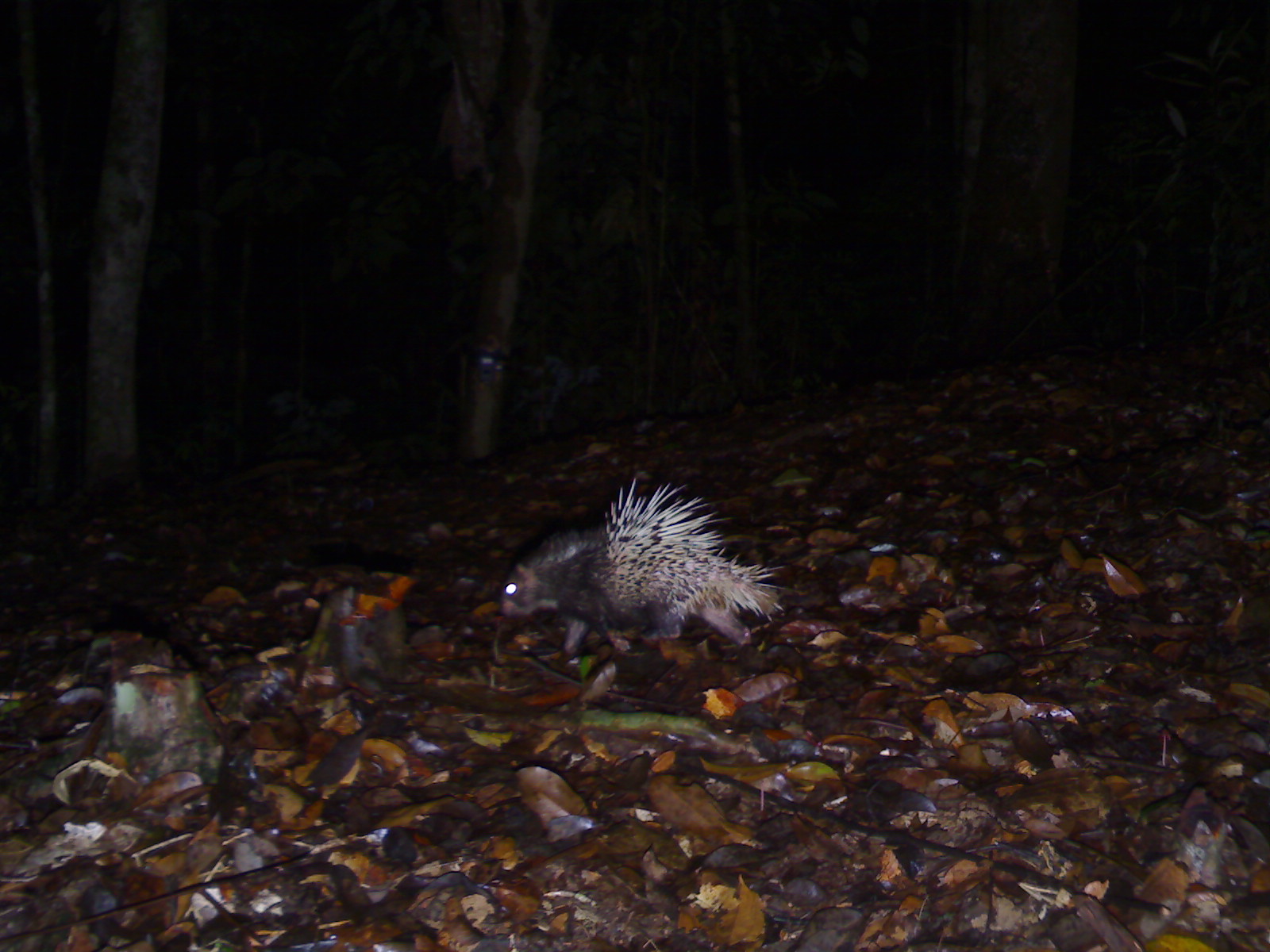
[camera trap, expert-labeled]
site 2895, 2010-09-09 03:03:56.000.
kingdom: Animalia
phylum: Chordata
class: Mammalia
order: Rodentia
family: Hystricidae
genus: Hystrix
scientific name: Hystrix brachyura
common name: east asian porcupine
Hystrix brachyura (east asian porcupine), count 1.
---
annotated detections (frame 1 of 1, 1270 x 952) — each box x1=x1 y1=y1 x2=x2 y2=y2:
hystrix brachyura: x1=497 y1=475 x2=786 y2=656